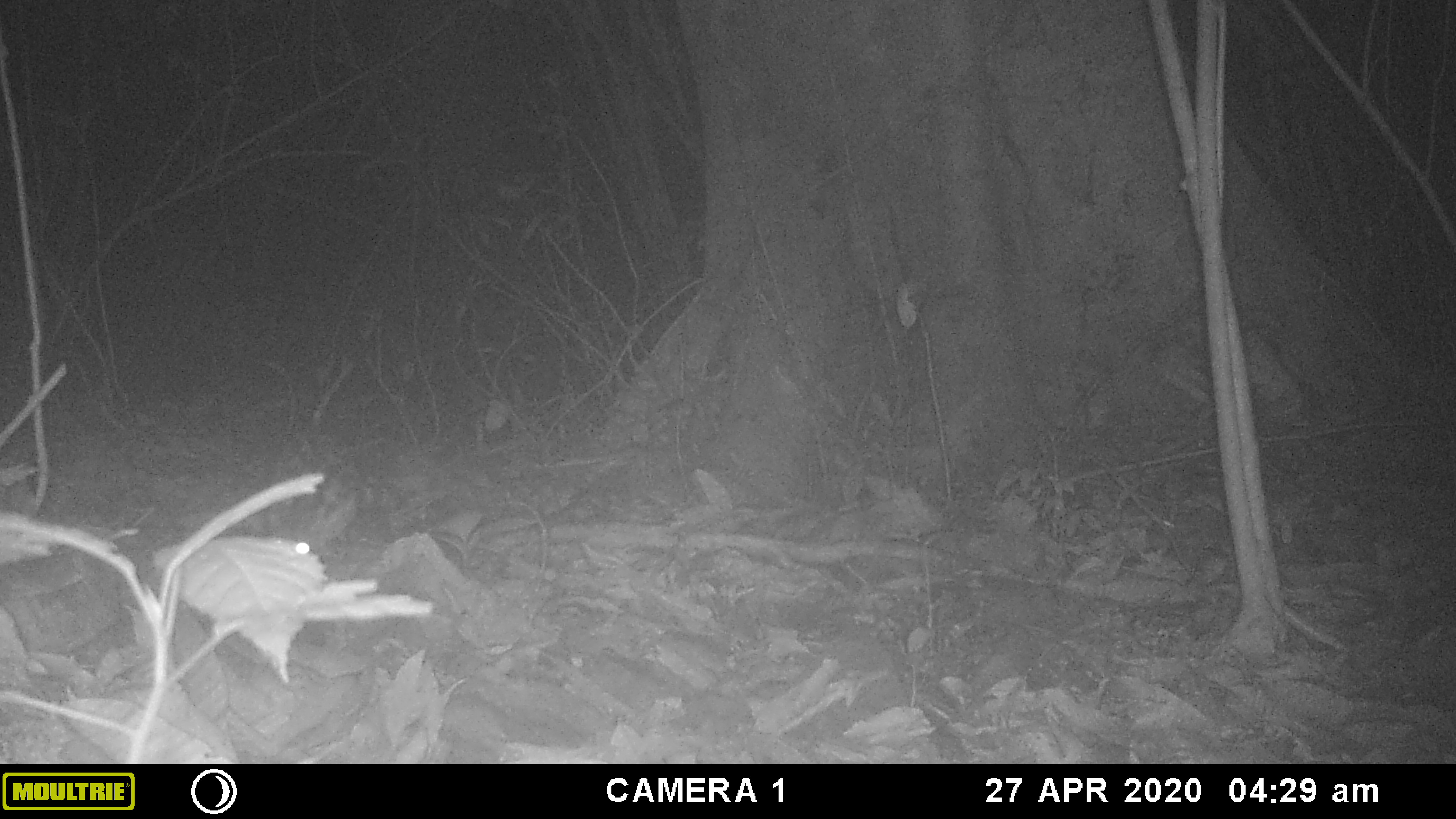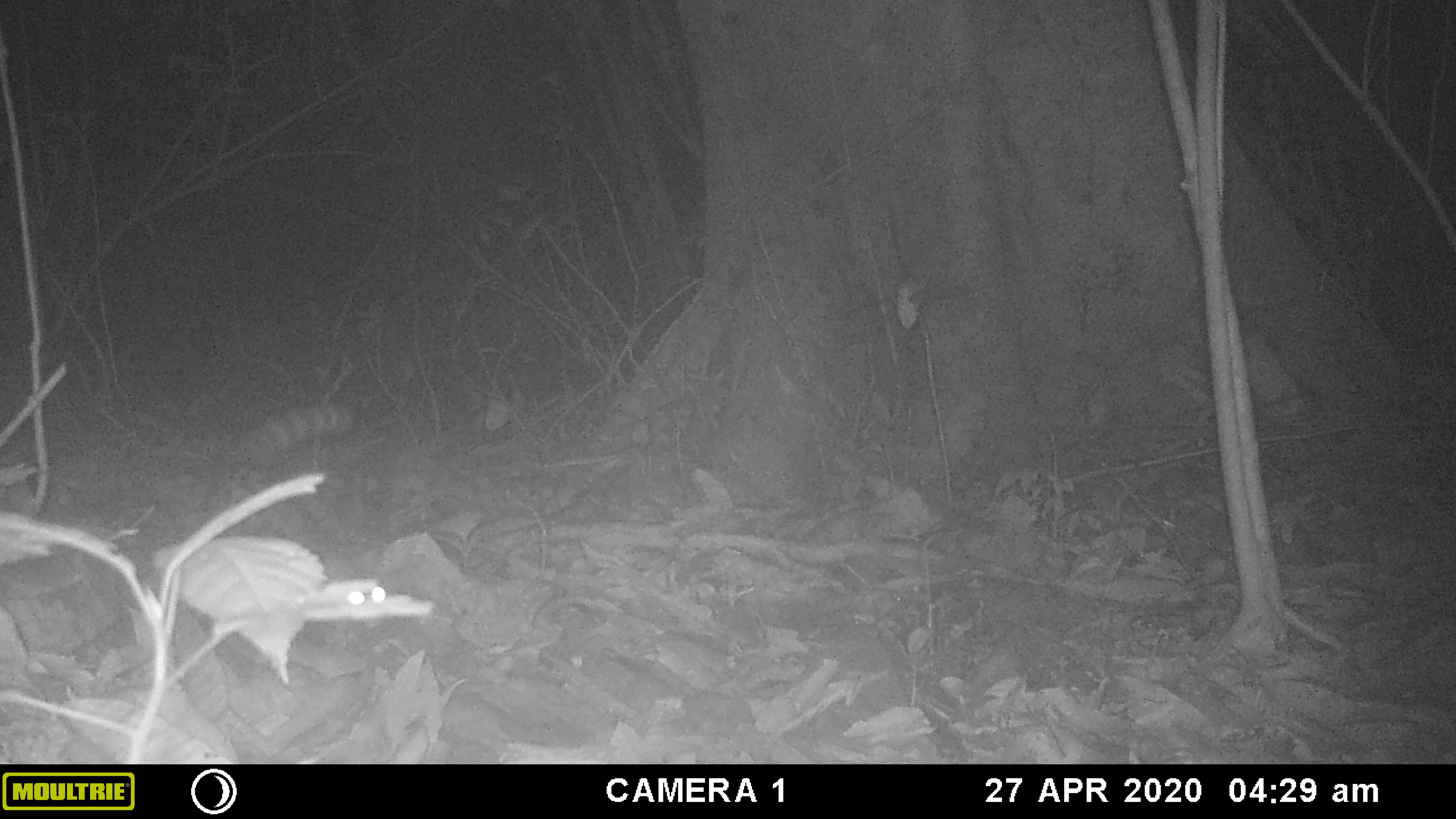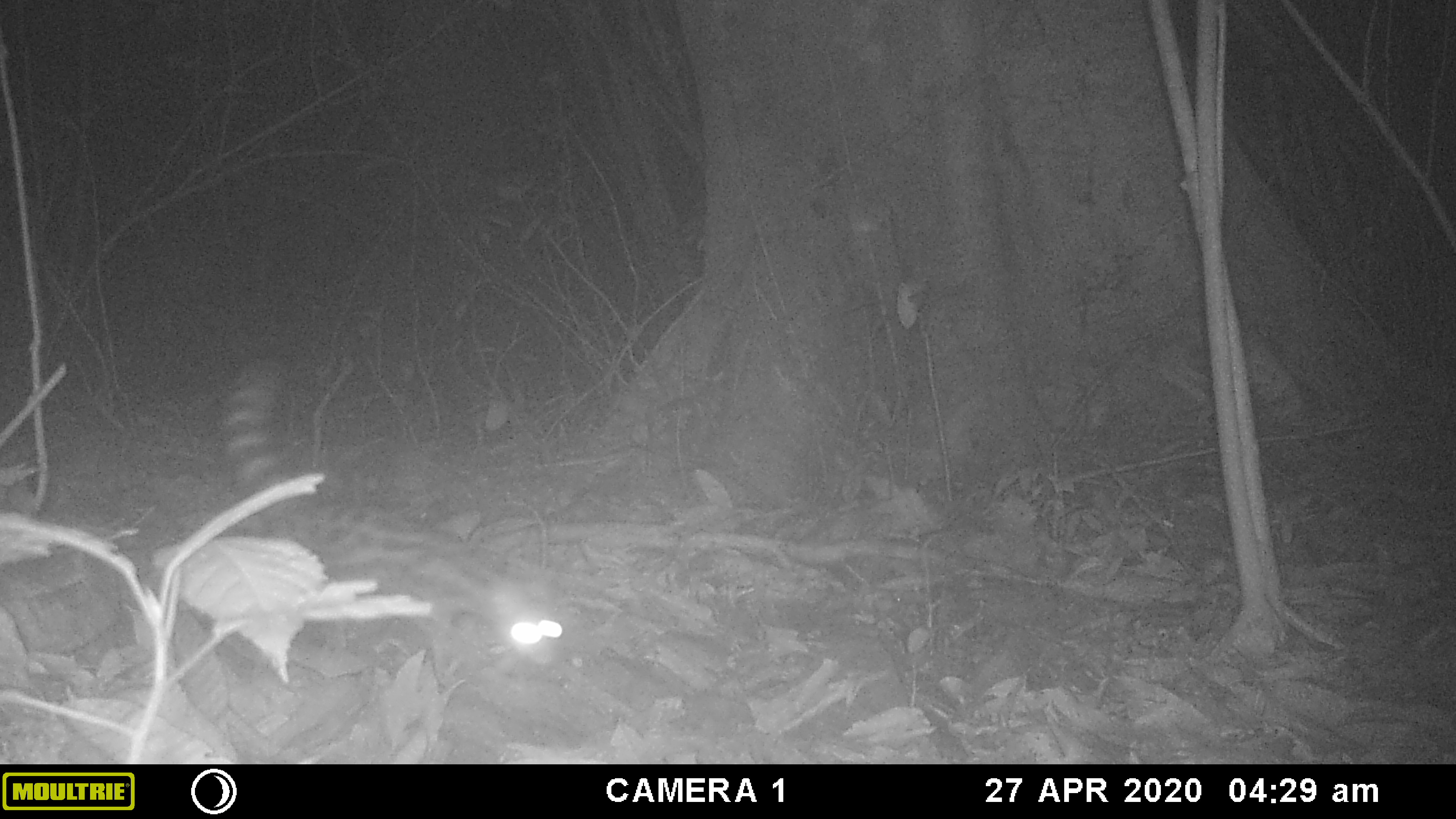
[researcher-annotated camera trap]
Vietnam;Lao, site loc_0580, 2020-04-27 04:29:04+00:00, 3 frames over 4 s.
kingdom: Animalia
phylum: Chordata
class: Mammalia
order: Carnivora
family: Prionodontidae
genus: Prionodon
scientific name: Prionodon pardicolor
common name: spotted linsang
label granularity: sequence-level